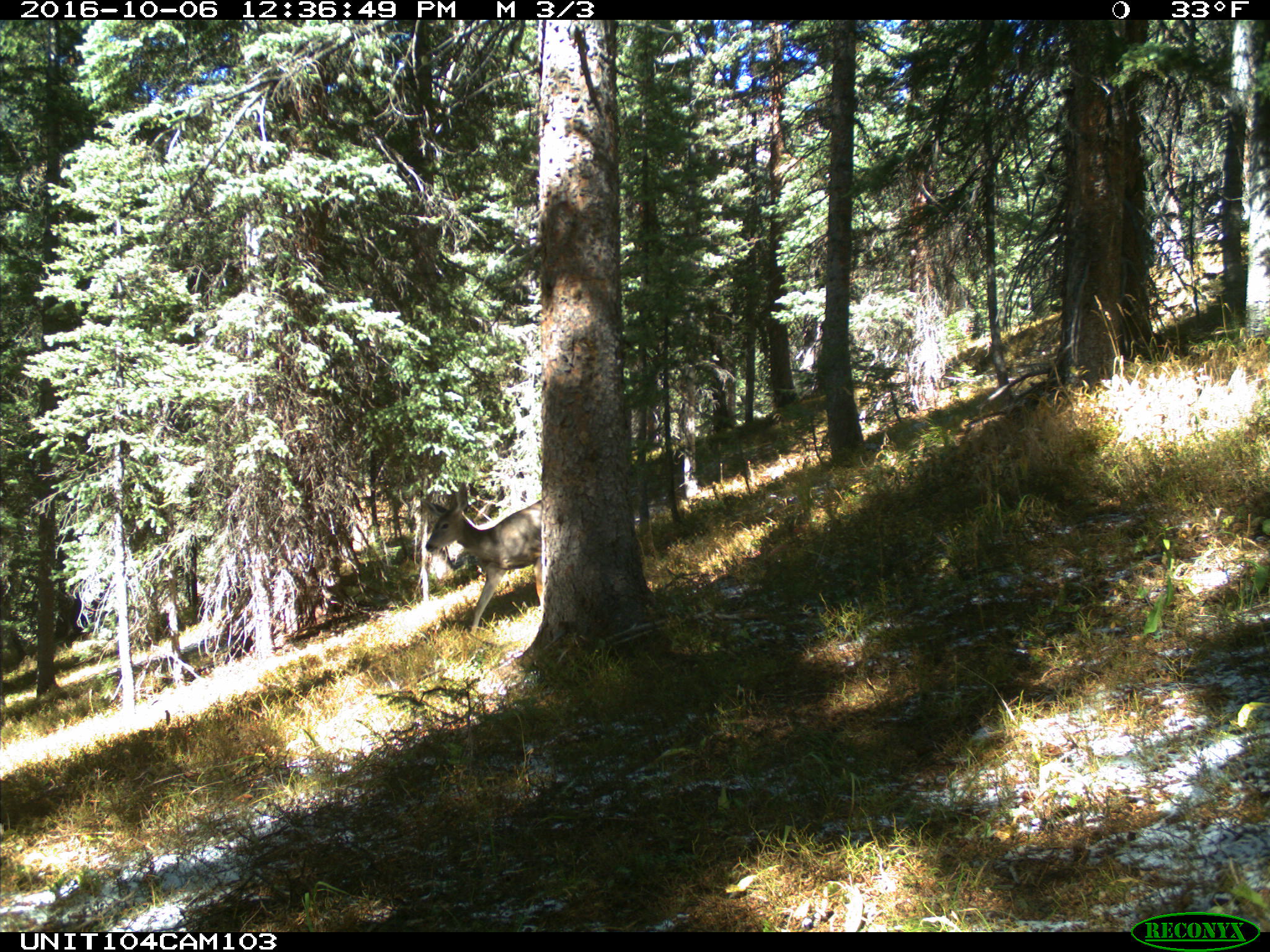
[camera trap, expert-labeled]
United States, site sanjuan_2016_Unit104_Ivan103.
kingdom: Animalia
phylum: Chordata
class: Mammalia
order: Artiodactyla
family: Cervidae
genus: Odocoileus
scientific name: Odocoileus hemionus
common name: mule deer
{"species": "Odocoileus hemionus (mule deer)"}